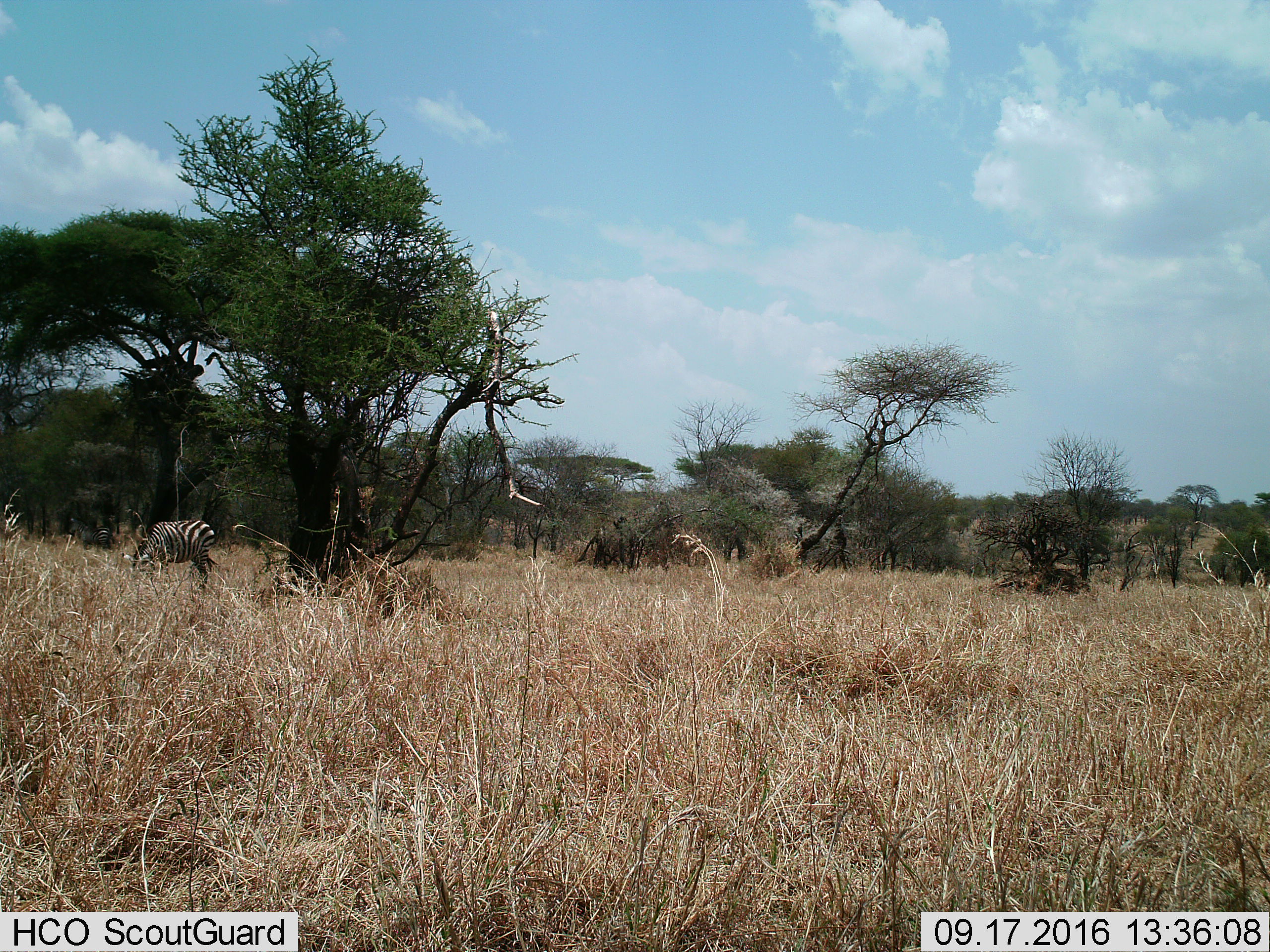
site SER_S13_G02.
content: unidentified animal